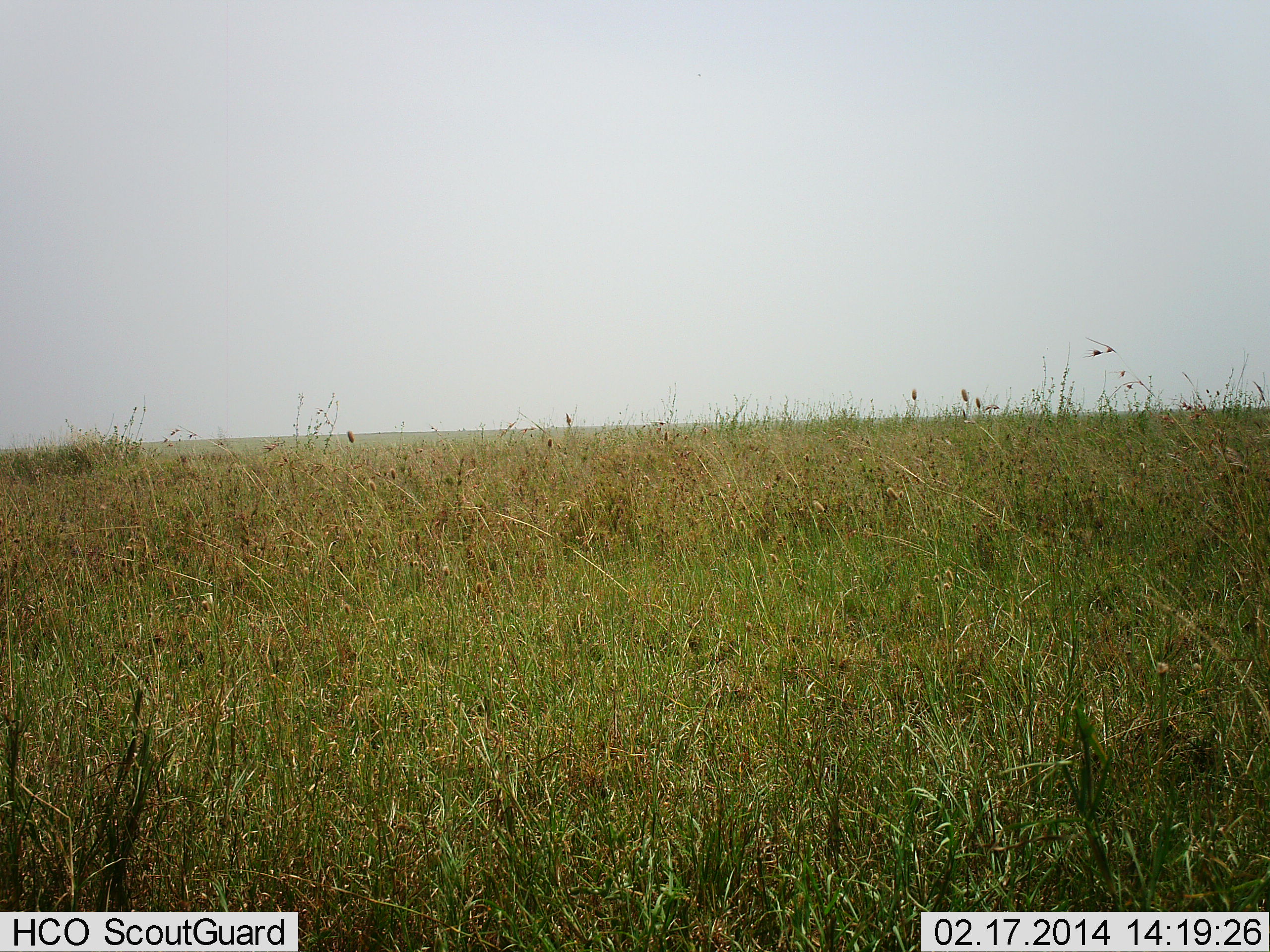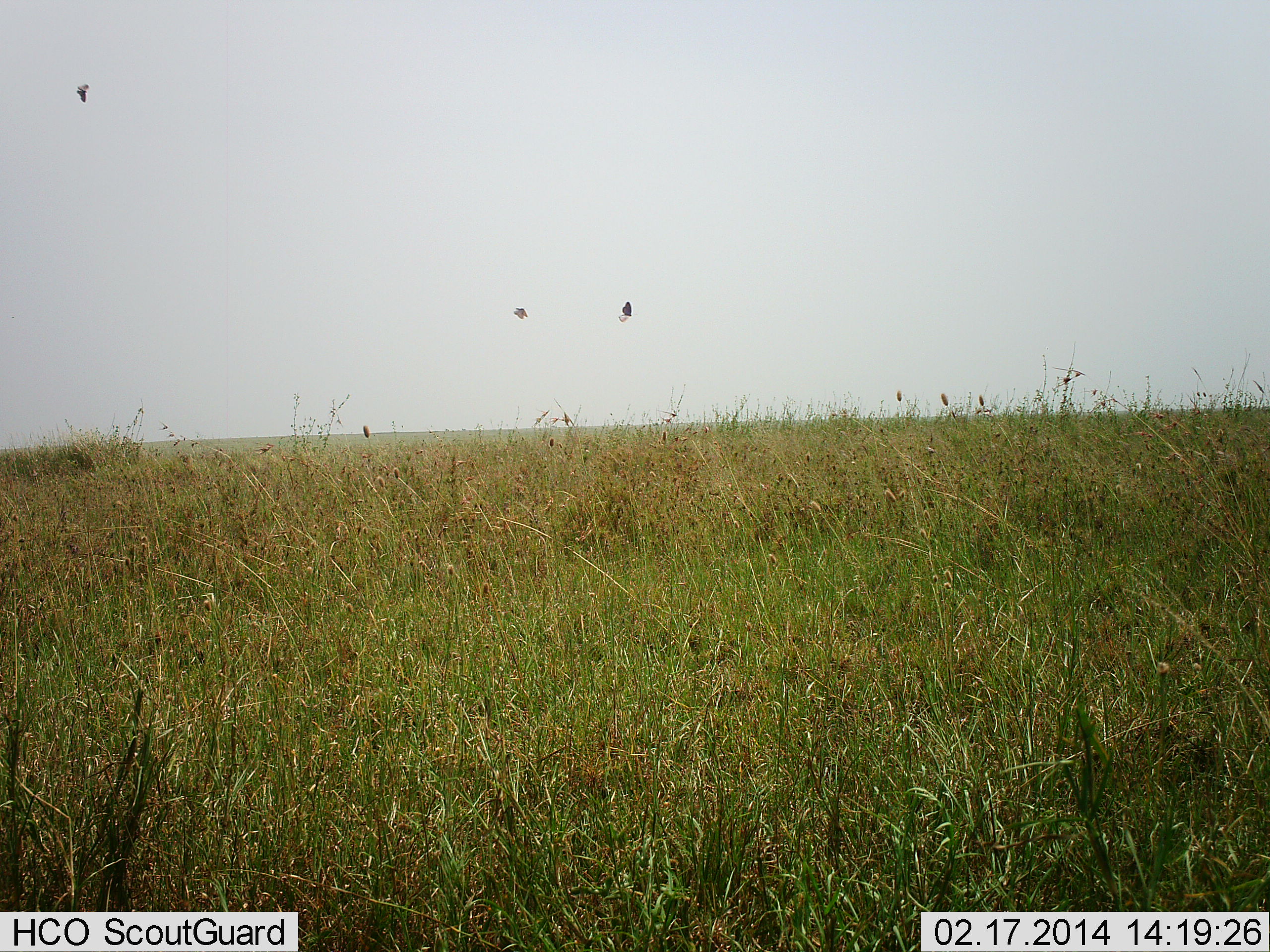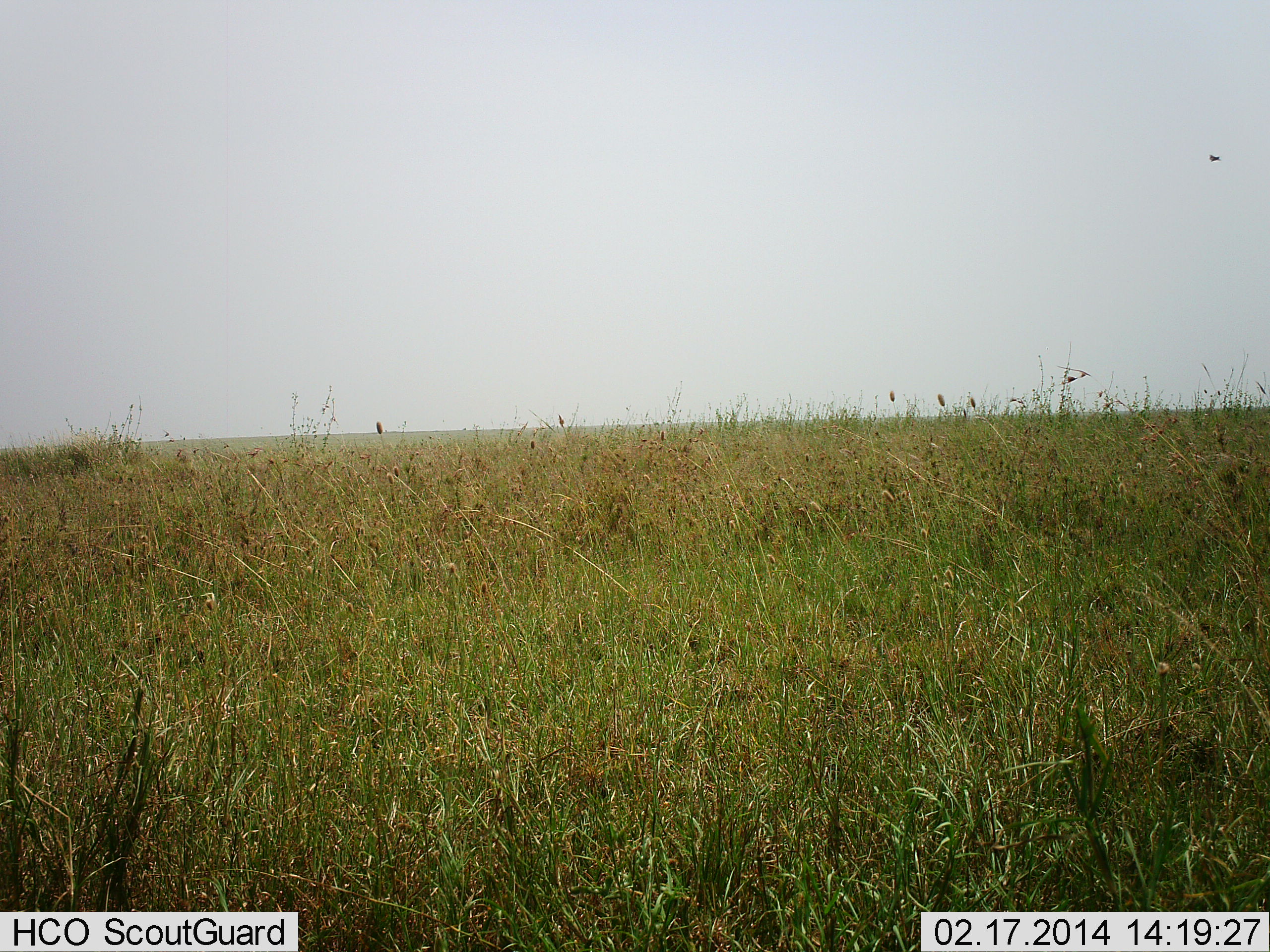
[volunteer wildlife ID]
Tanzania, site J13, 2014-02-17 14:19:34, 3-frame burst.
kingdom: Animalia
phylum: Chordata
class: Aves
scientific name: Aves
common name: bird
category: otherbird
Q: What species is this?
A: Otherbird (bird) (Aves).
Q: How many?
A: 3.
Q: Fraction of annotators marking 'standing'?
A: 0%.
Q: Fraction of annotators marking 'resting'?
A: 0%.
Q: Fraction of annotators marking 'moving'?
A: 100%.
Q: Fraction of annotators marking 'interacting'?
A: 0%.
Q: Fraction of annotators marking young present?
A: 0%.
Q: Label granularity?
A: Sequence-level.